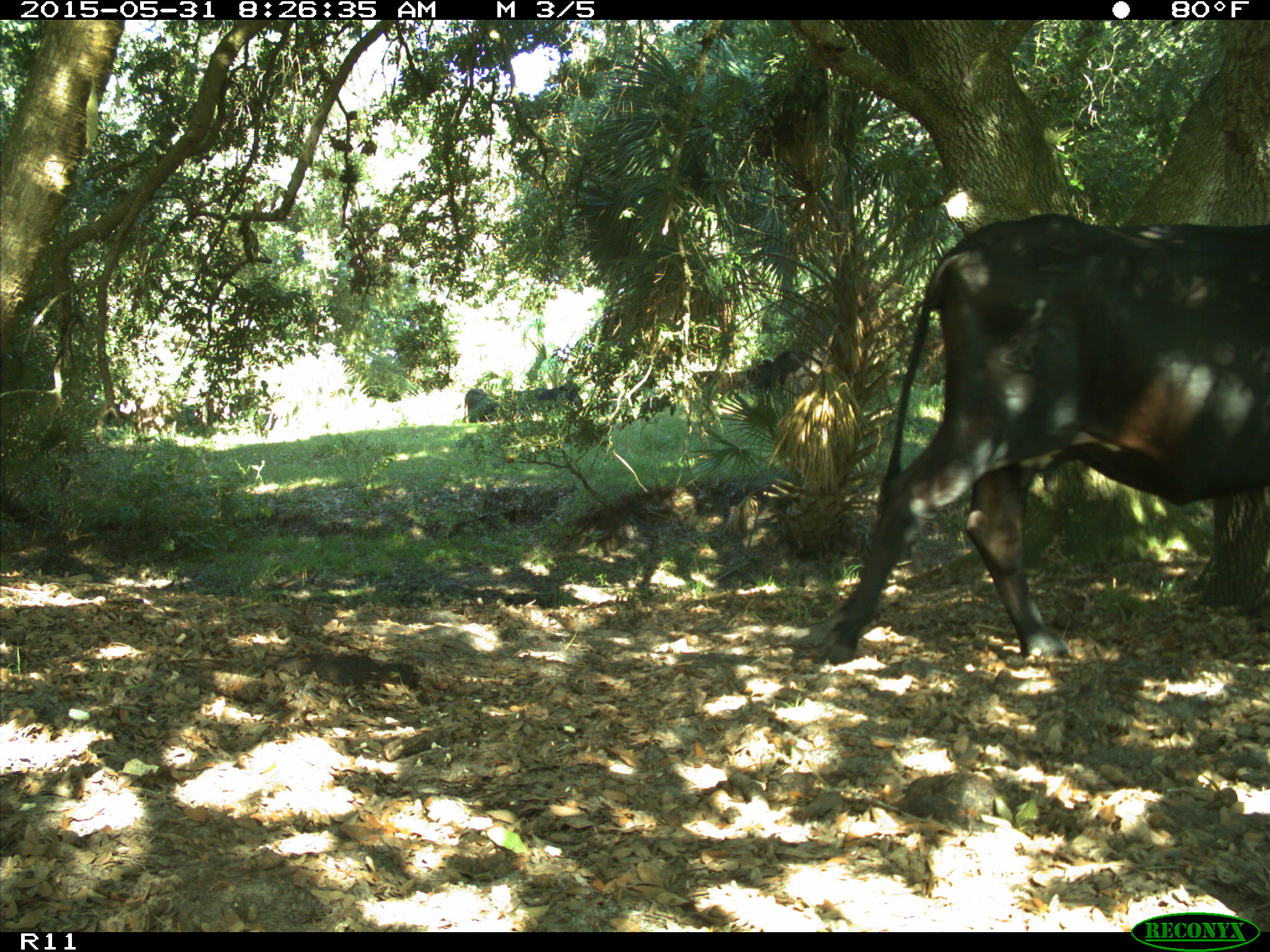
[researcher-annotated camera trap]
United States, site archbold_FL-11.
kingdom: Animalia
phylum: Chordata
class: Mammalia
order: Artiodactyla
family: Bovidae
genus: Bos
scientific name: Bos taurus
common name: domestic cow